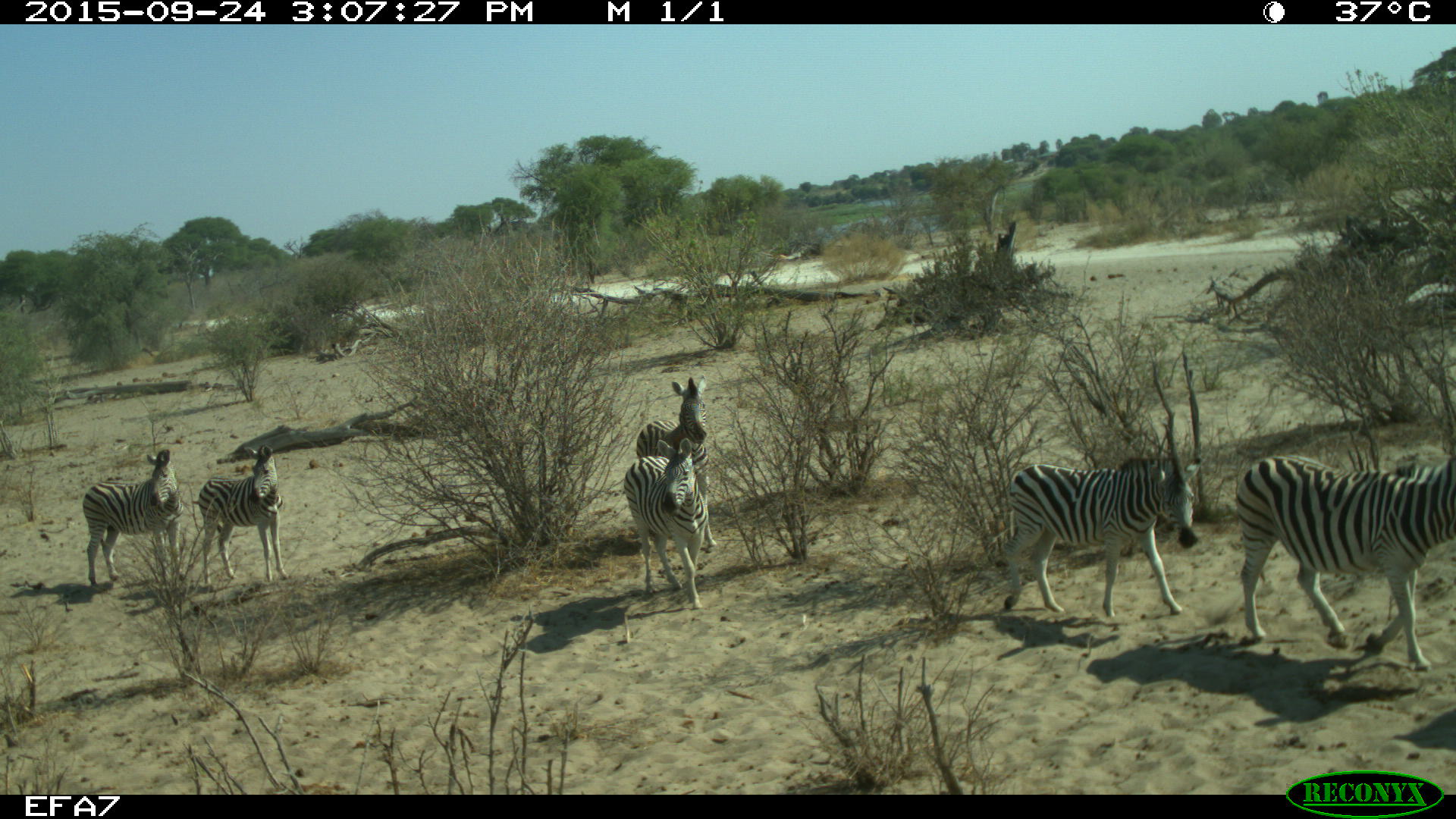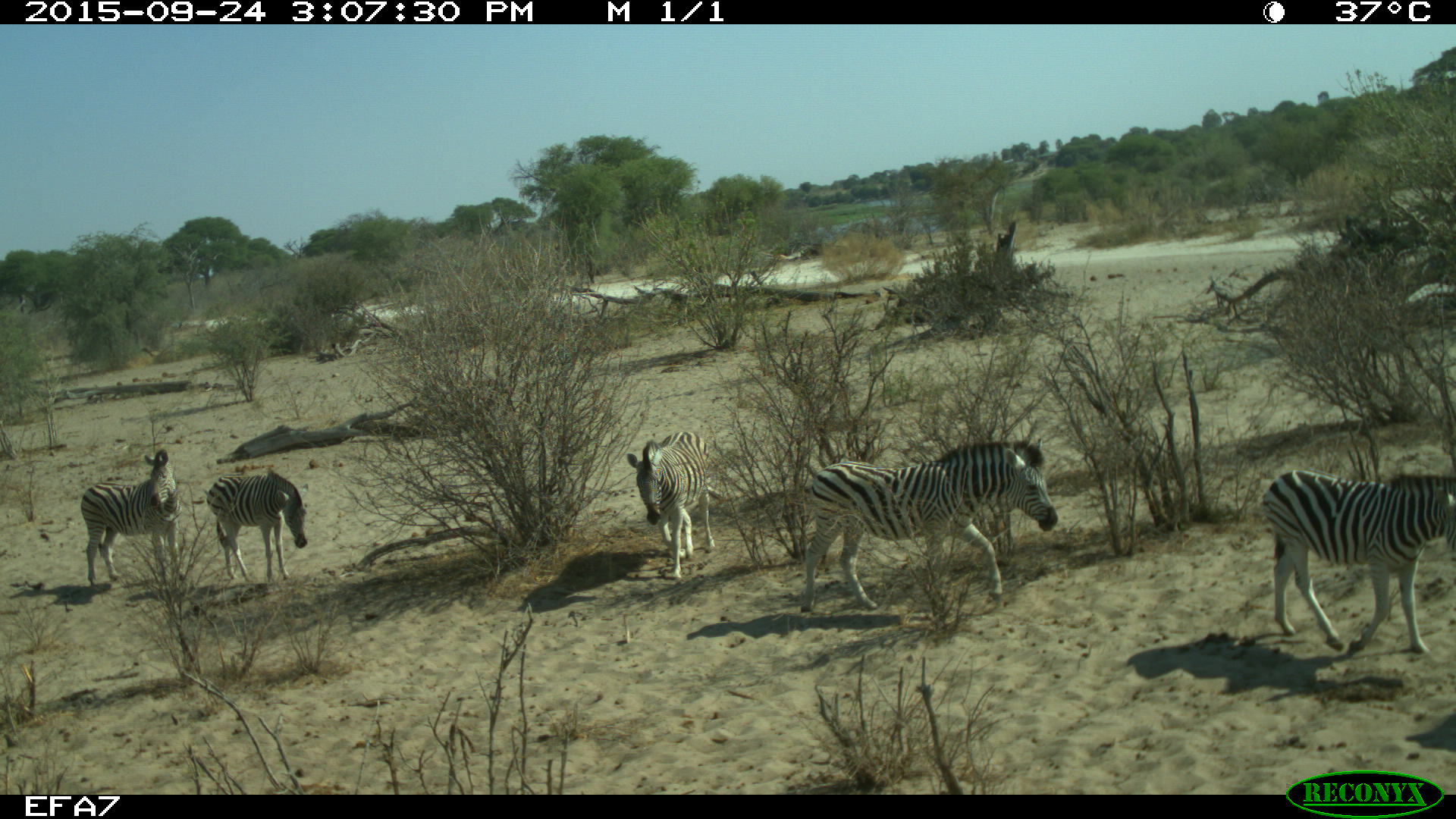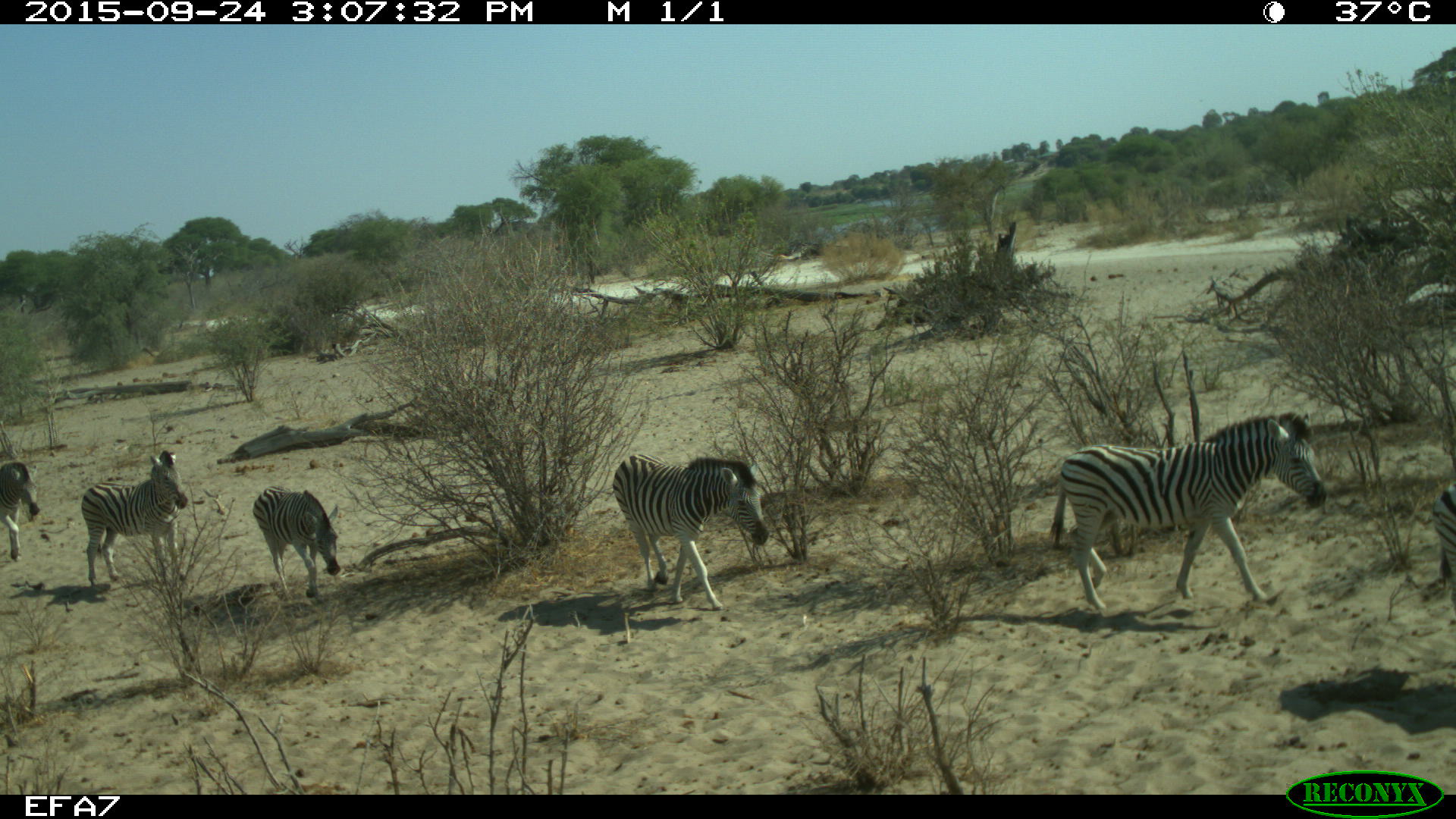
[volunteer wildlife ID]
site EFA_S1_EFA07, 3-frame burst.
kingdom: Animalia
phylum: Chordata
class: Mammalia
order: Perissodactyla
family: Equidae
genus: Equus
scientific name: Equus quagga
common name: plains zebra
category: zebraplains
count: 7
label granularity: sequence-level